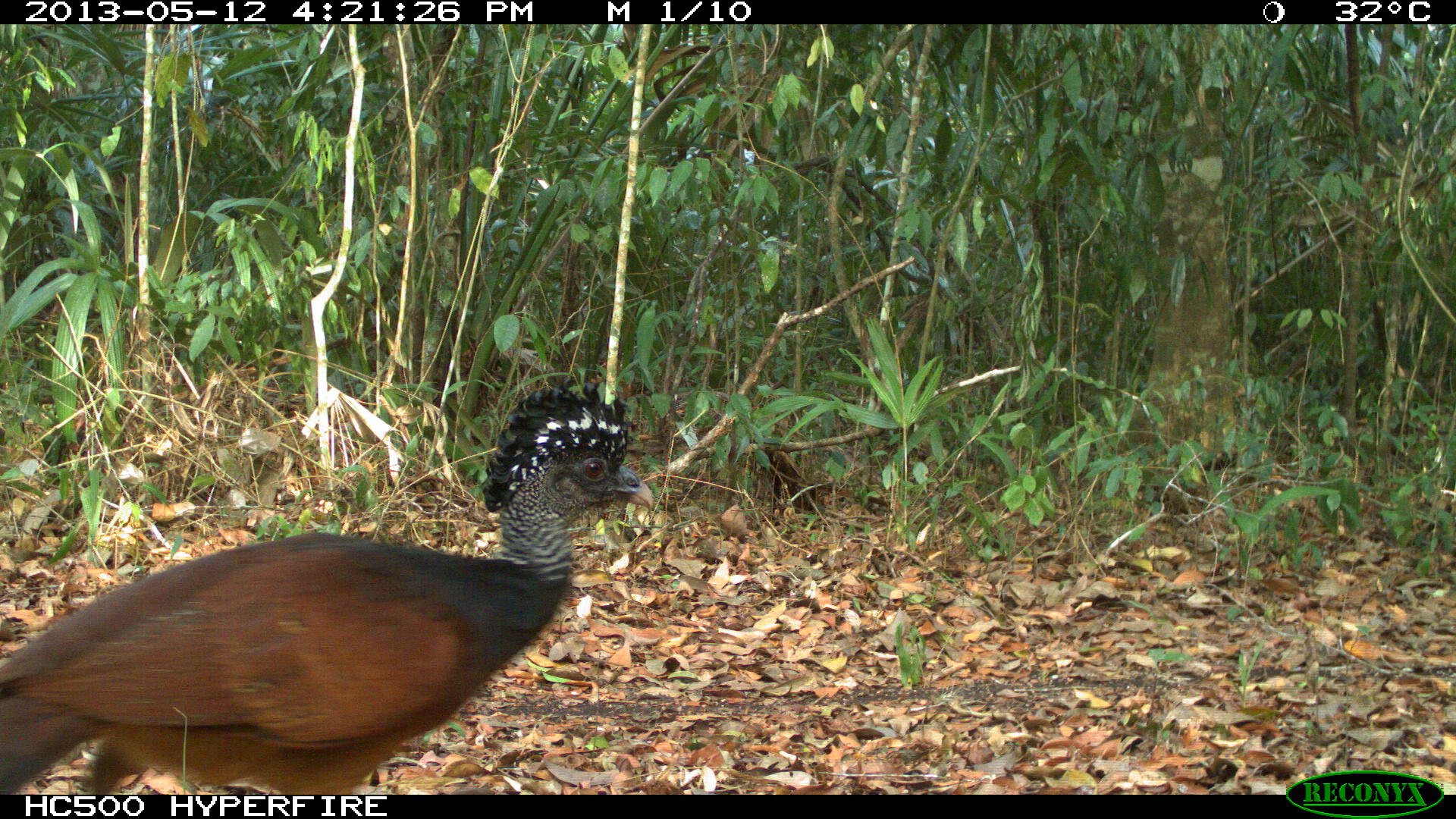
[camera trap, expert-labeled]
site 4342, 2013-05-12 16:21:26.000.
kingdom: Animalia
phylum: Chordata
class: Aves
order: Galliformes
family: Cracidae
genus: Crax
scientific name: Crax rubra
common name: great curassow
Crax rubra (great curassow), count 1, sex female.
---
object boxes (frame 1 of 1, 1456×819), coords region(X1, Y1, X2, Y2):
crax rubra: region(1, 377, 656, 793)